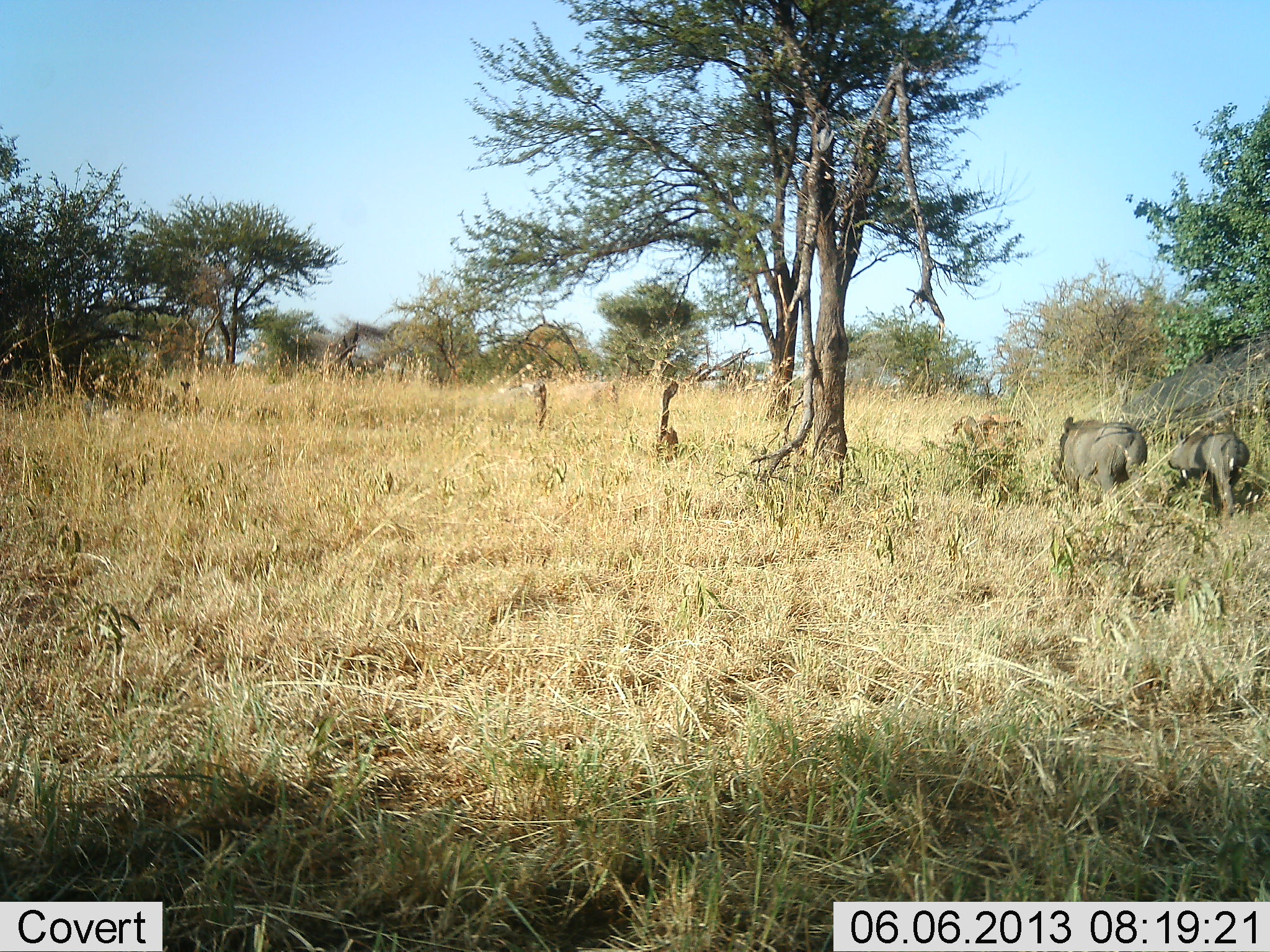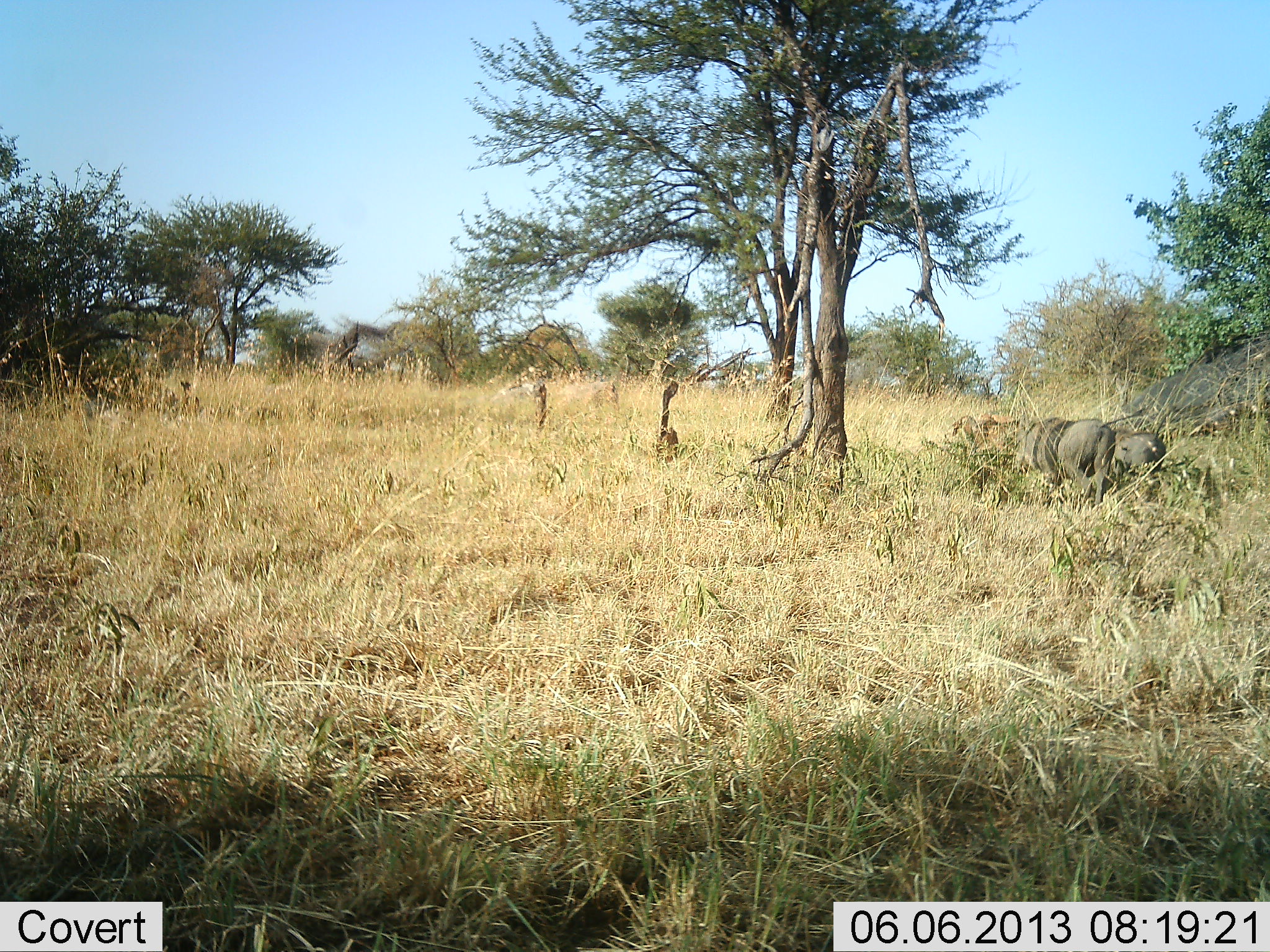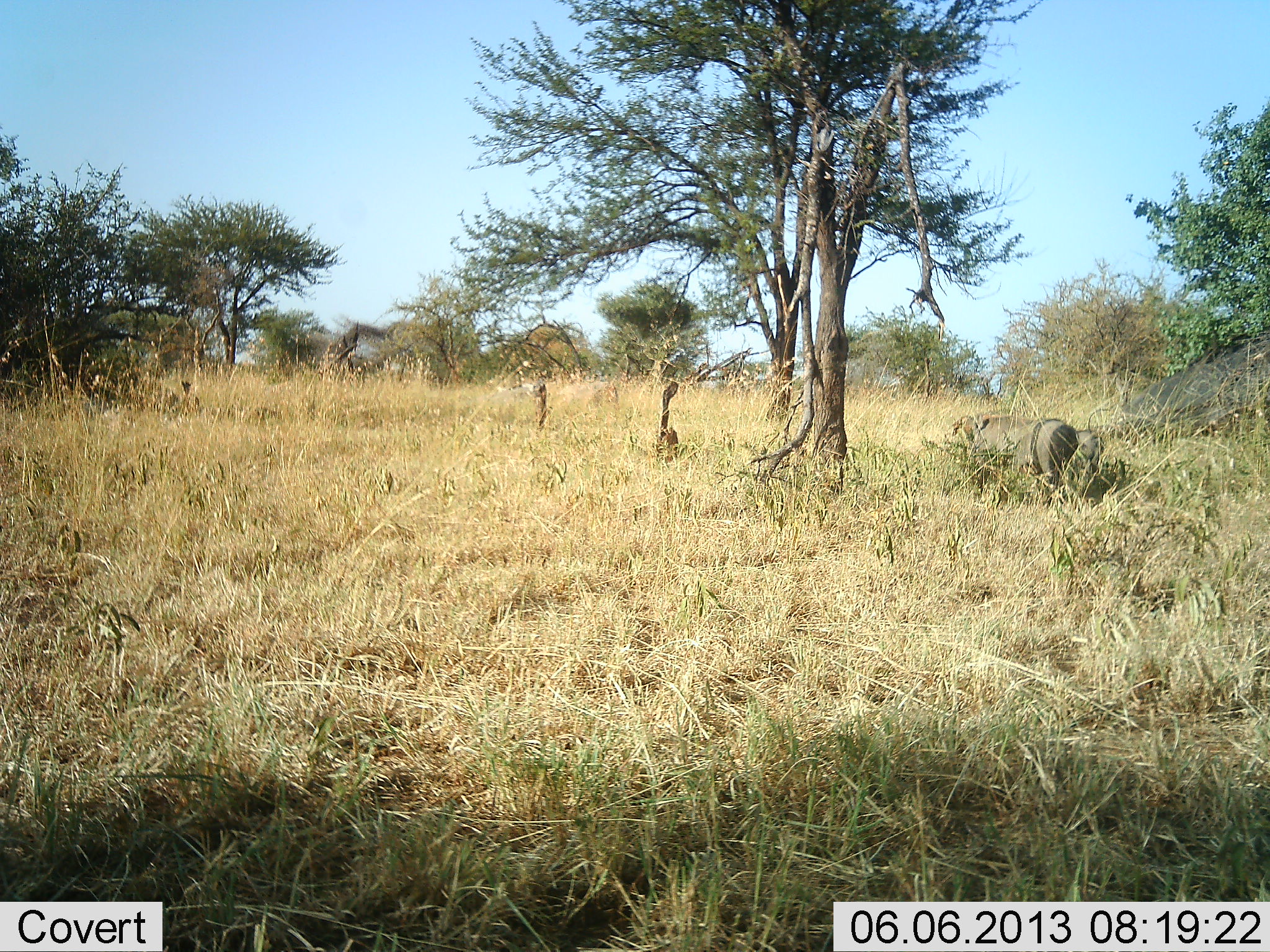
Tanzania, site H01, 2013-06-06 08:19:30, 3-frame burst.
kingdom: Animalia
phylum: Chordata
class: Mammalia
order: Artiodactyla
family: Suidae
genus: Phacochoerus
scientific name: Phacochoerus africanus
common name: warthog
Warthog (Phacochoerus africanus), count 2. Behavior (volunteer vote fractions): standing 0%, resting 0%, moving 100%, interacting 0%. Young present (vote fraction): 30%. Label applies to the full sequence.